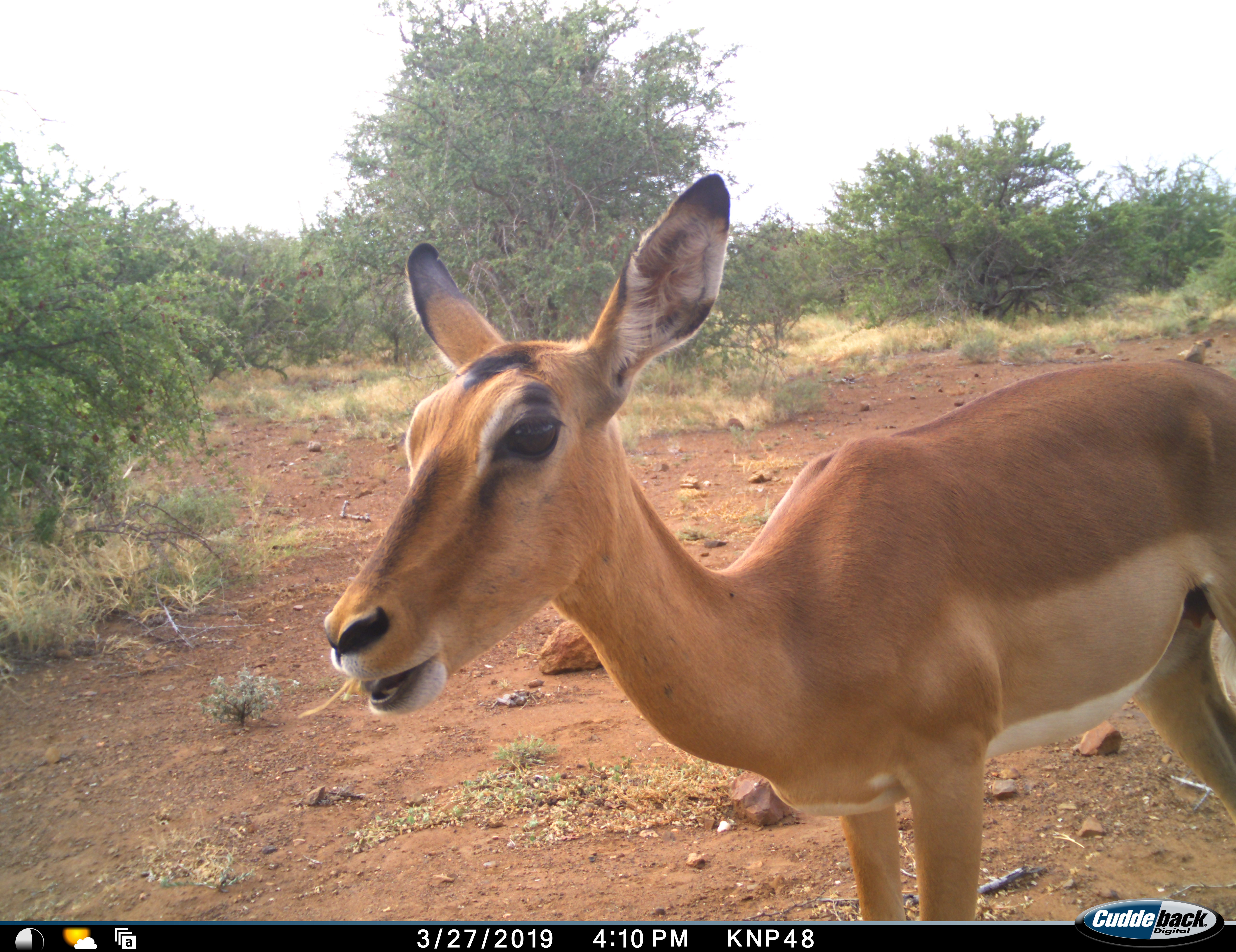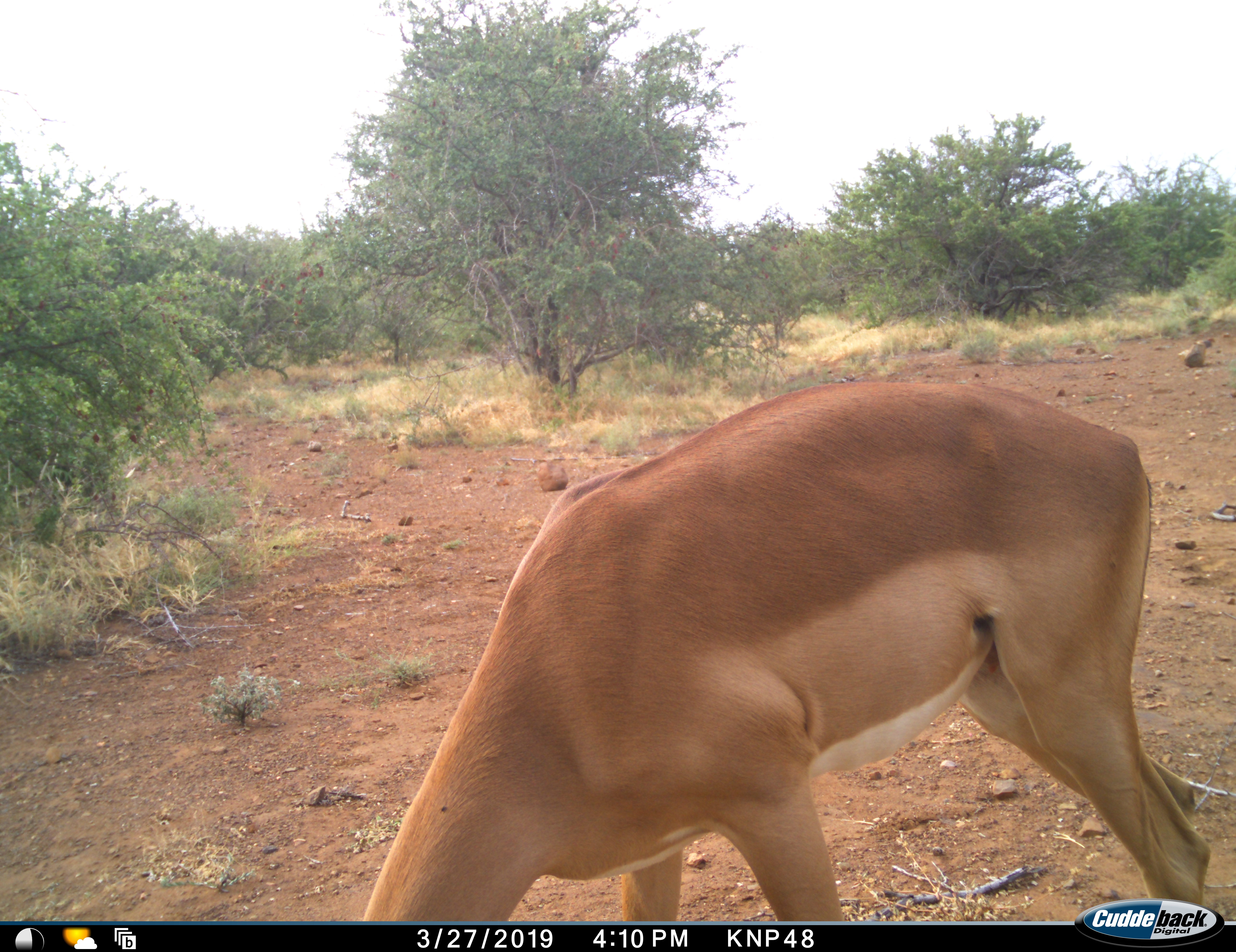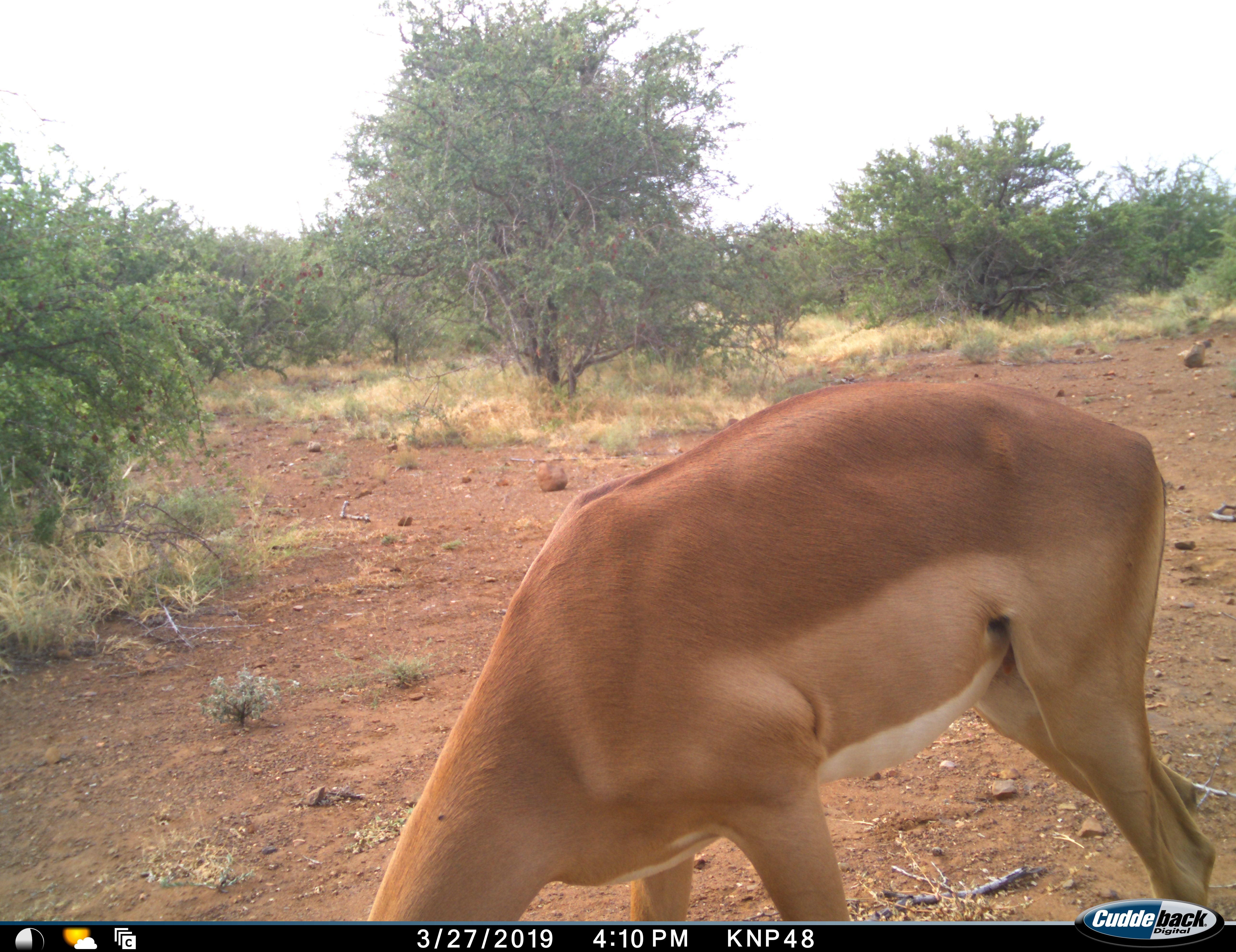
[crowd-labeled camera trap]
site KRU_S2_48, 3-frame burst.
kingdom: Animalia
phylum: Chordata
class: Mammalia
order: Artiodactyla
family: Bovidae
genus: Aepyceros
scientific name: Aepyceros melampus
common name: impala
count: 1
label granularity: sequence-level